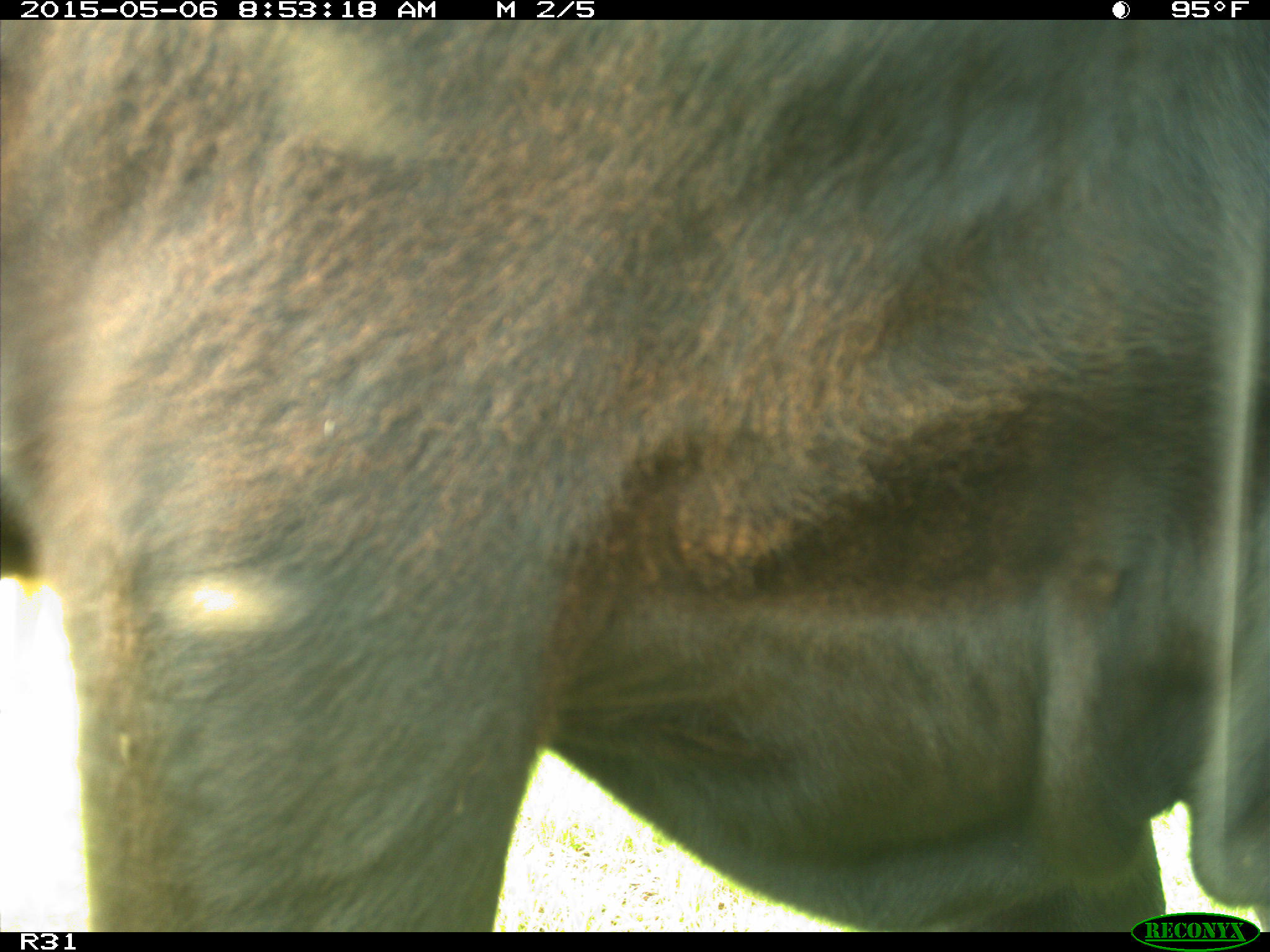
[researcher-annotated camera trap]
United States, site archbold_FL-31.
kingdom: Animalia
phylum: Chordata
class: Mammalia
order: Artiodactyla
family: Bovidae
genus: Bos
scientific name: Bos taurus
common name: domestic cow